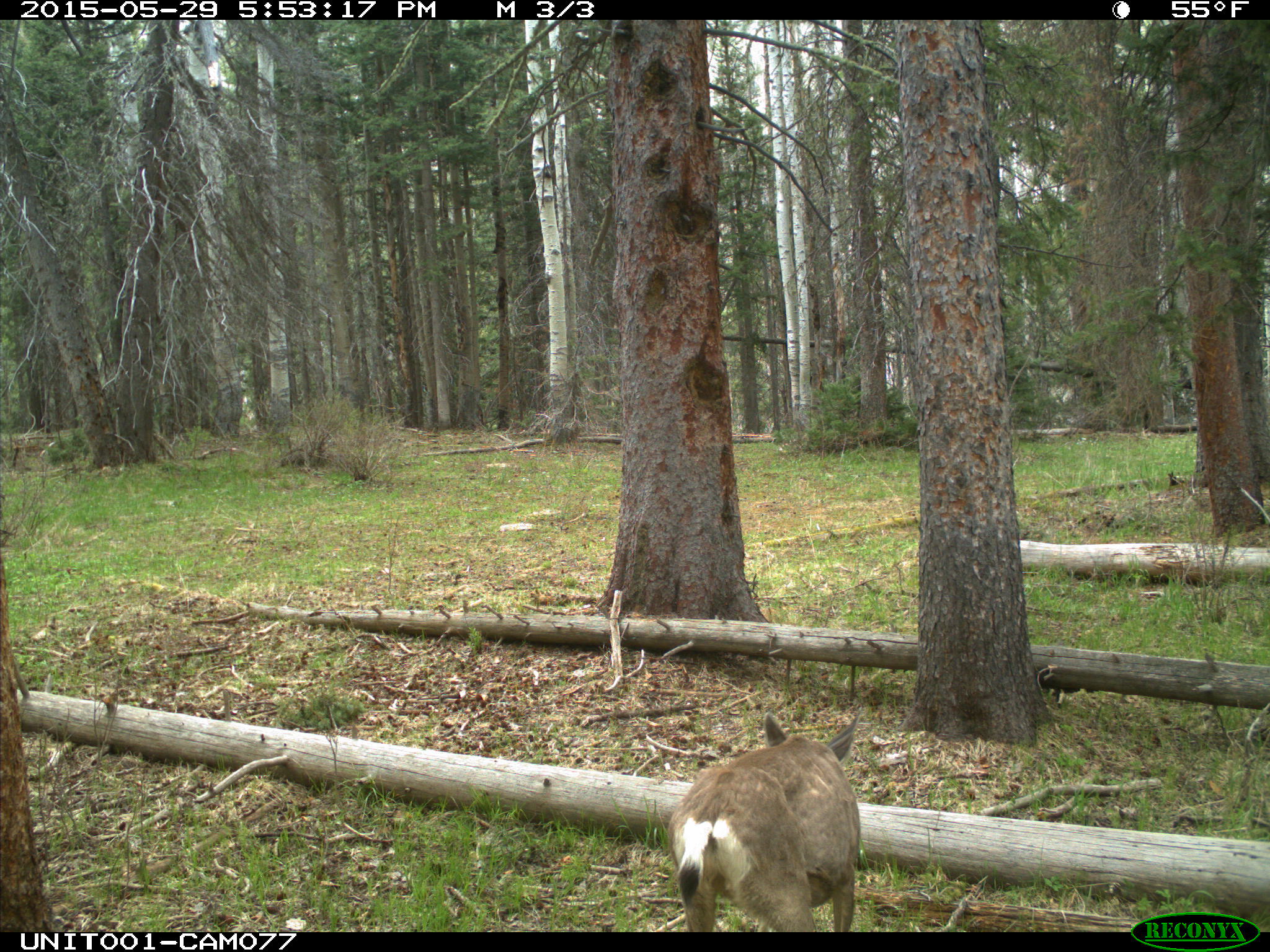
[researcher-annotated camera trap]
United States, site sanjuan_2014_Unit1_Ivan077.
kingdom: Animalia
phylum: Chordata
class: Mammalia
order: Artiodactyla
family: Cervidae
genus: Odocoileus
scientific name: Odocoileus hemionus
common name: mule deer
Odocoileus hemionus (mule deer).